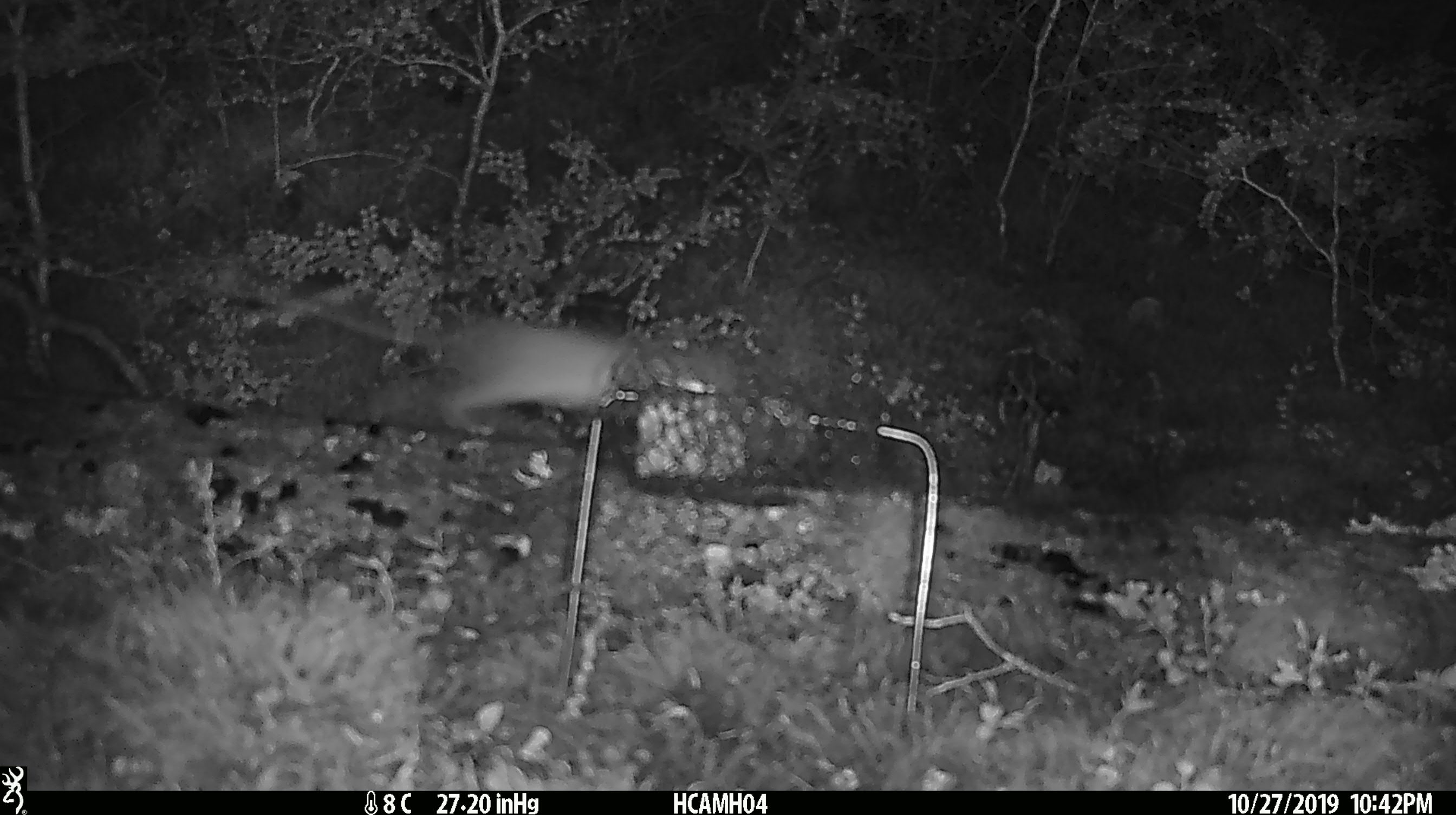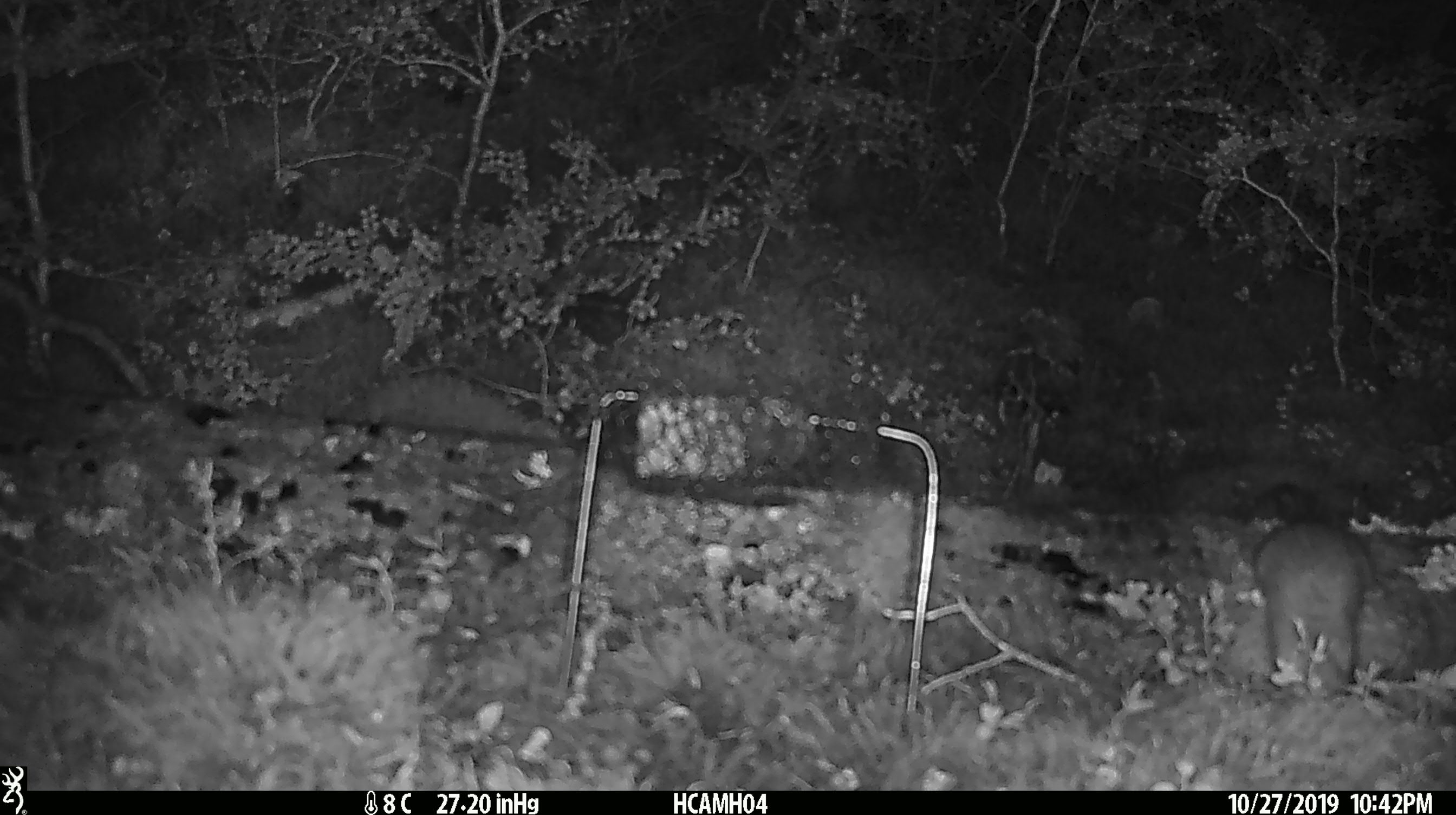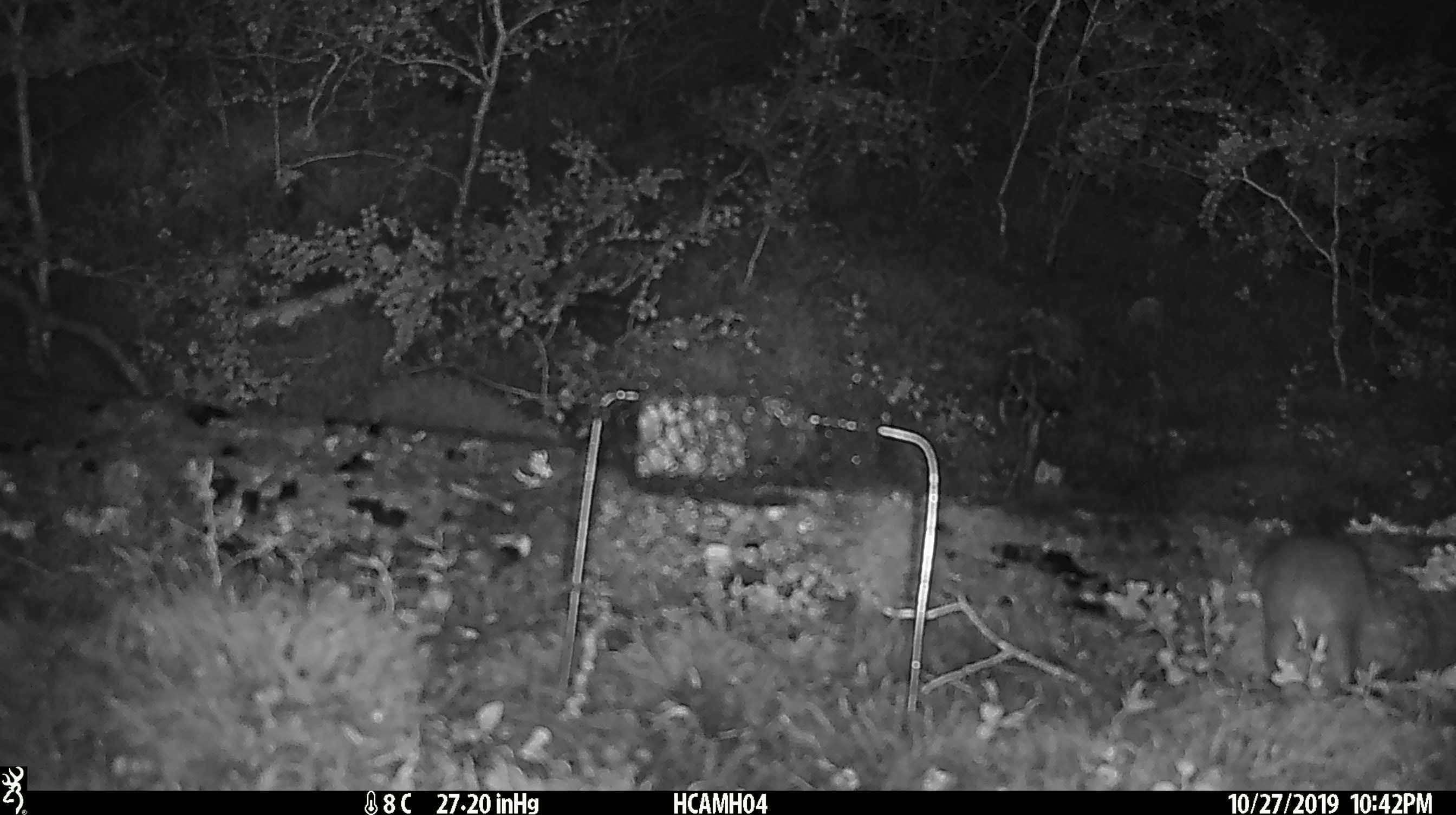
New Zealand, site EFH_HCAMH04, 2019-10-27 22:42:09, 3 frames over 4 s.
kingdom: Animalia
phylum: Chordata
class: Mammalia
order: Rodentia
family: Muridae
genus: Rattus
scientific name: Rattus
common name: rat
Rat (Rattus).